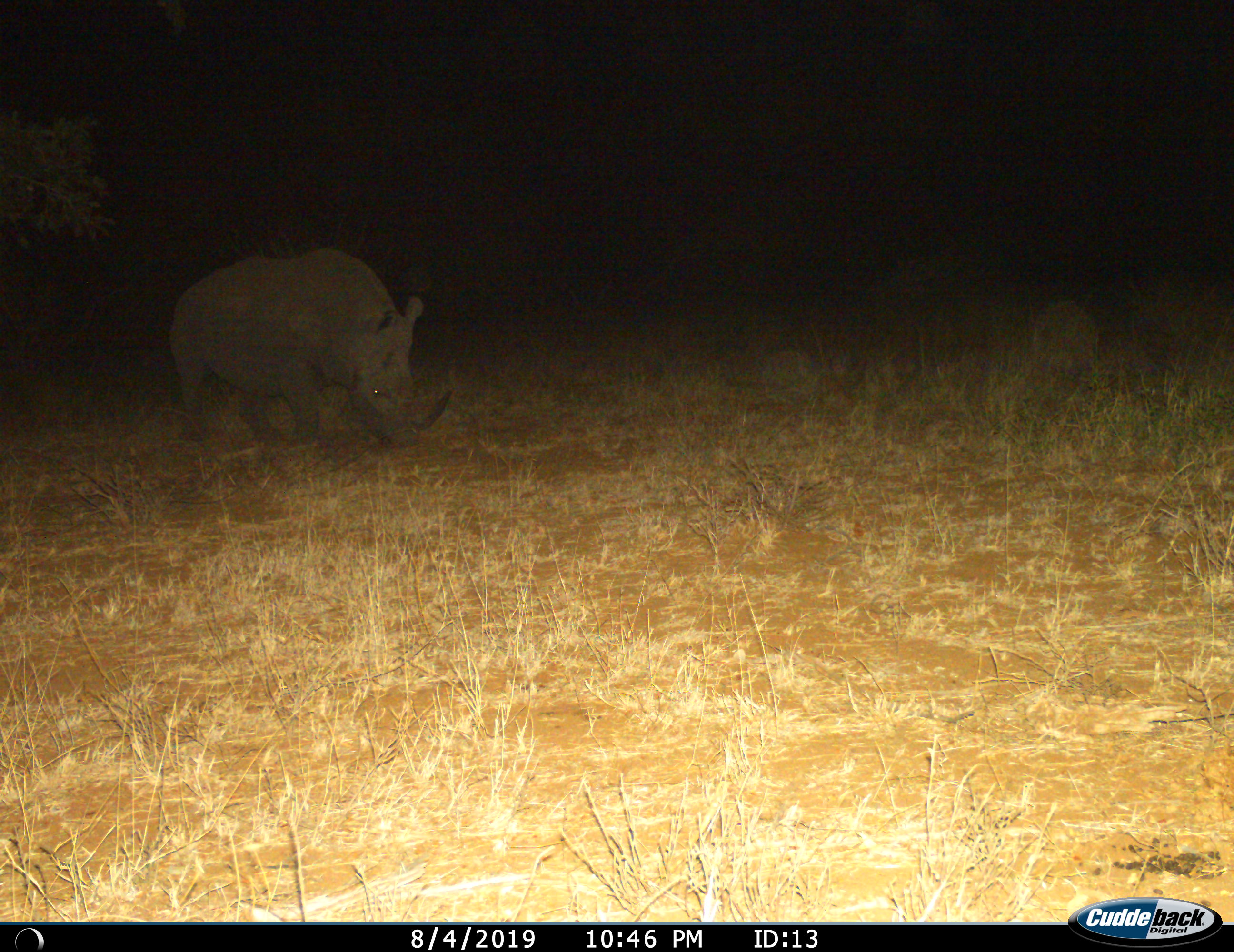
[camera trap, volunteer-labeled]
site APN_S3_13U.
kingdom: Animalia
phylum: Chordata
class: Mammalia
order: Perissodactyla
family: Rhinocerotidae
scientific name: Rhinocerotidae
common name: unknown rhinoceros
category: rhinocerosunknown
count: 1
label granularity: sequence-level